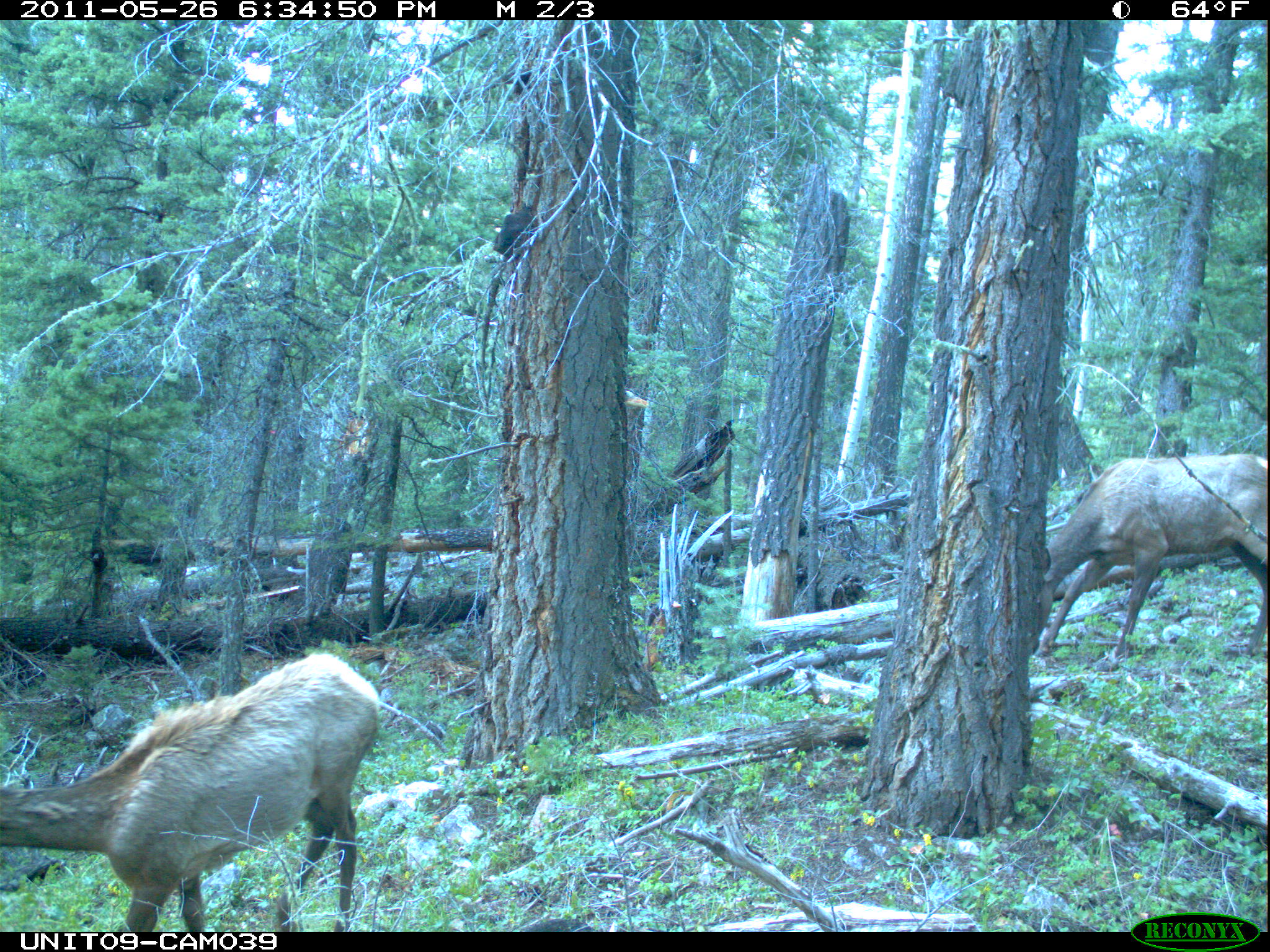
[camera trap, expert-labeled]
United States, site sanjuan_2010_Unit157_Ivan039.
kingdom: Animalia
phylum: Chordata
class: Mammalia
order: Artiodactyla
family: Cervidae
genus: Cervus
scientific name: Cervus elaphus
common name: red deer